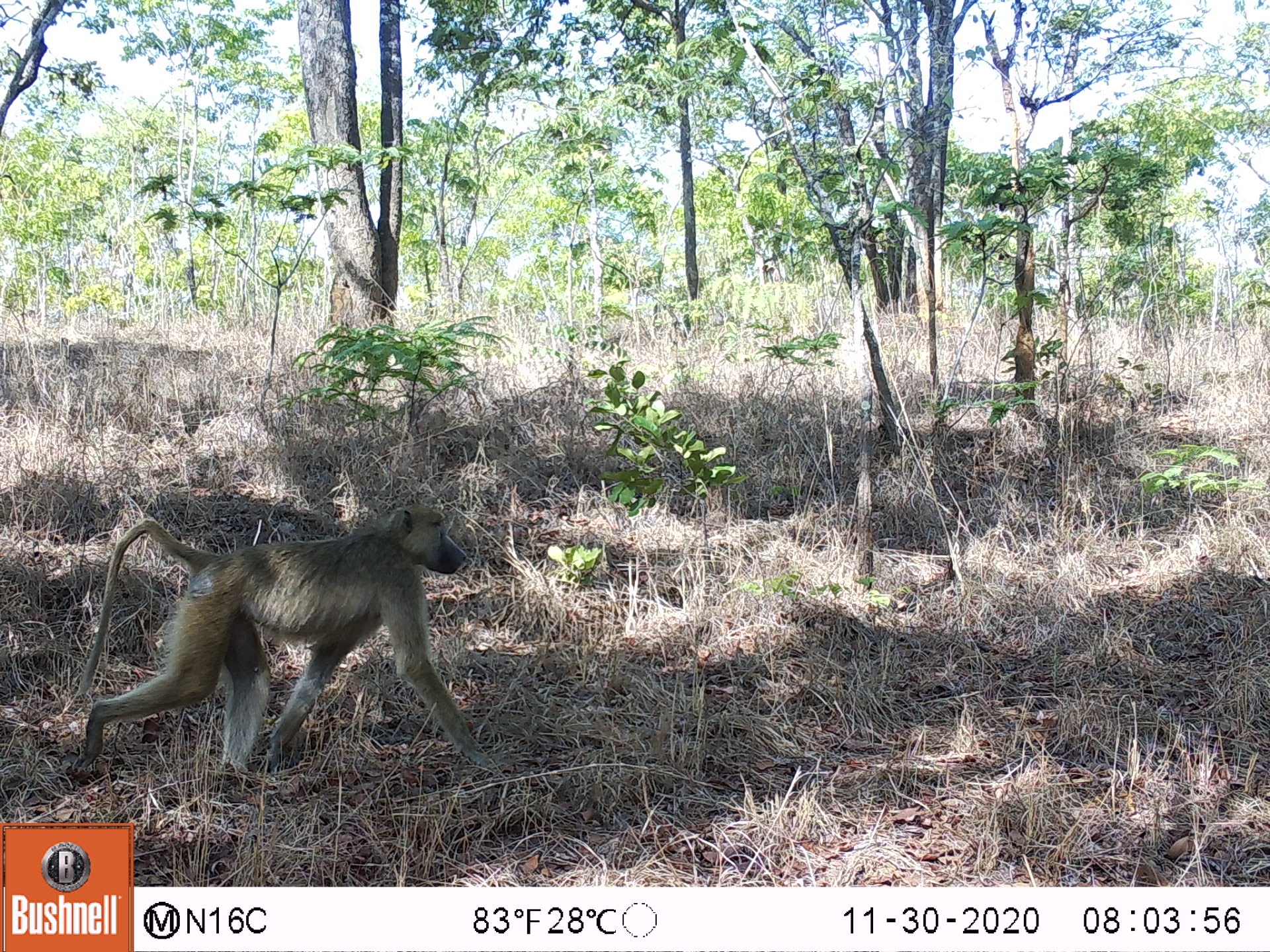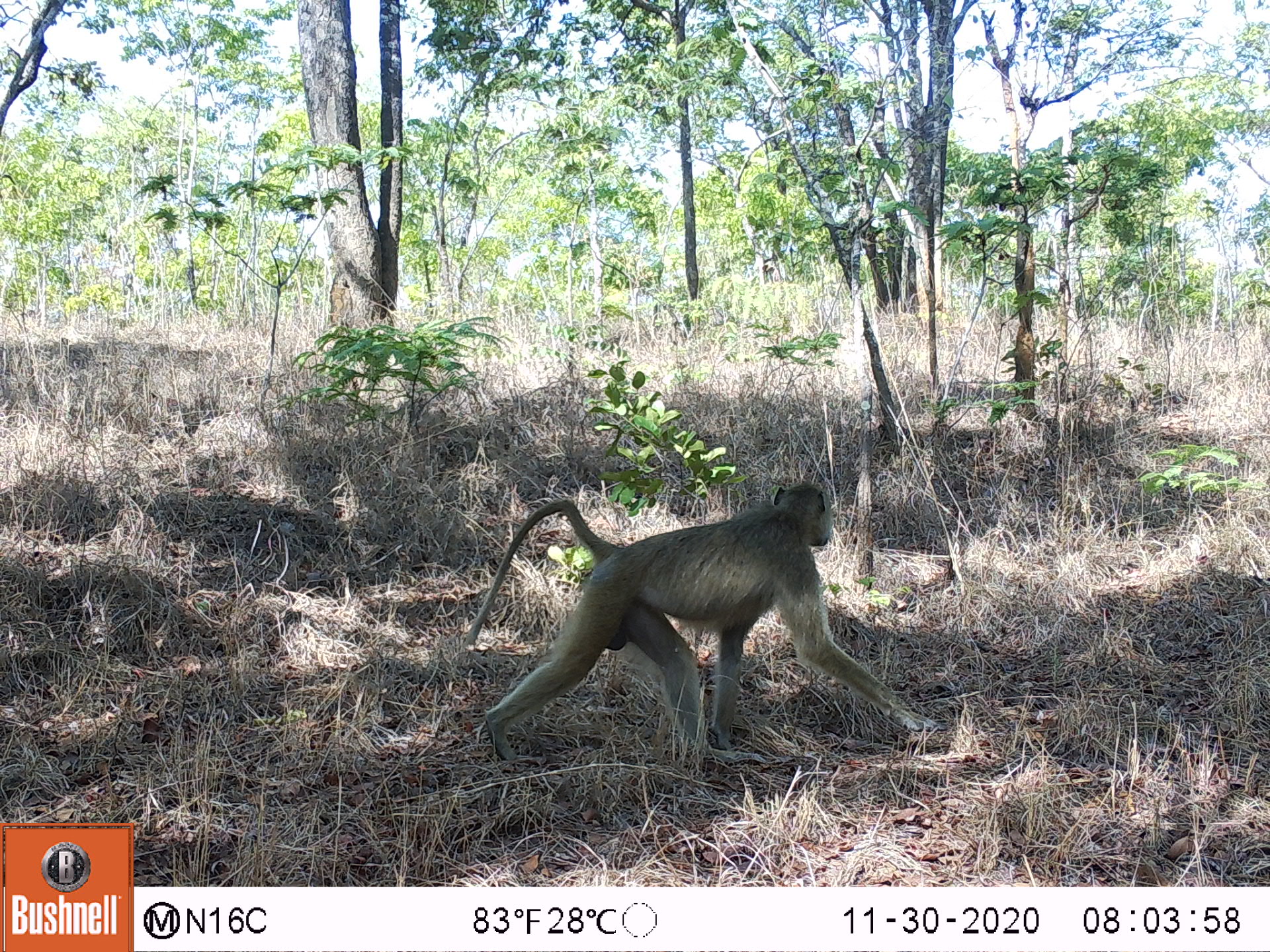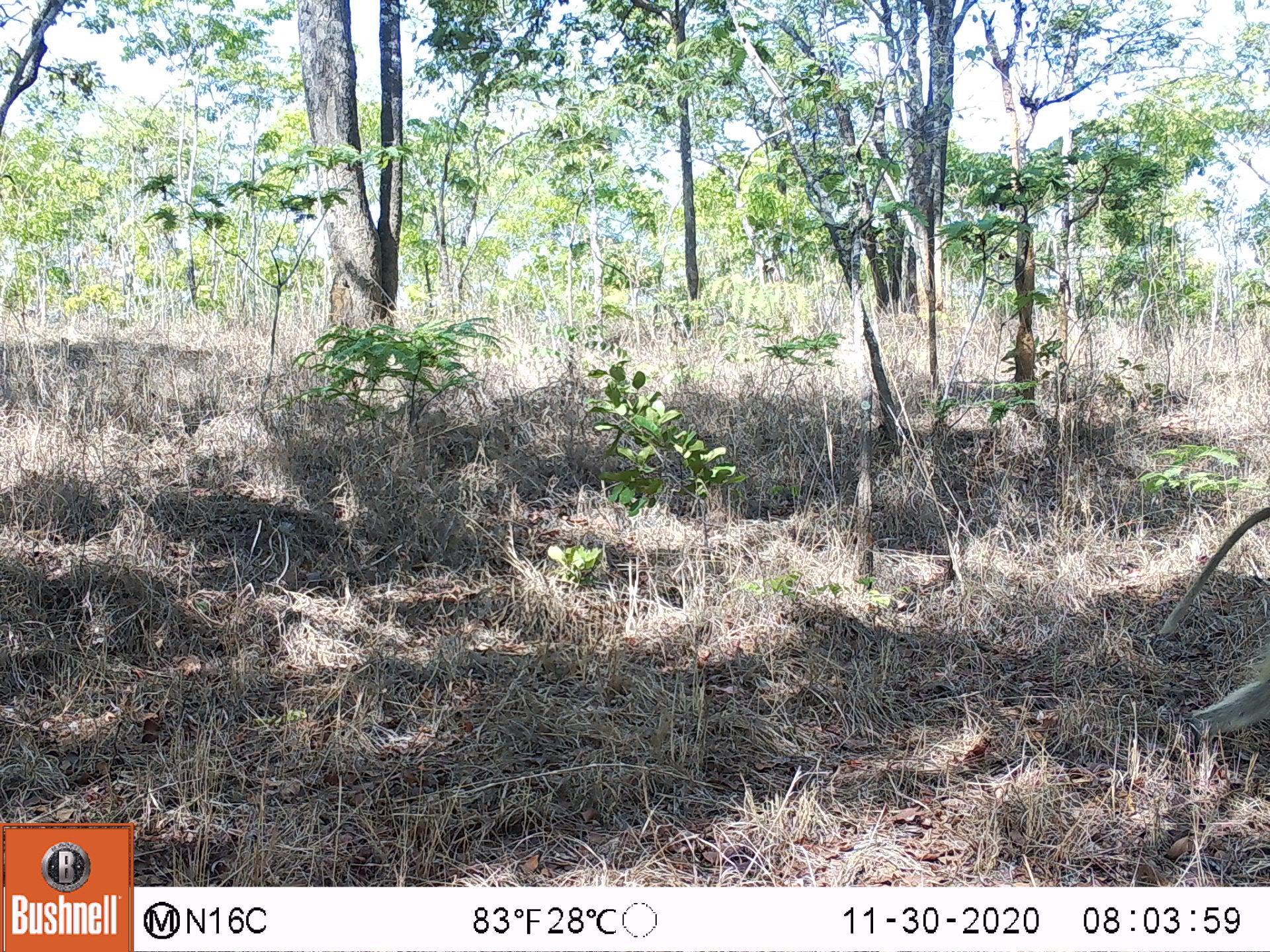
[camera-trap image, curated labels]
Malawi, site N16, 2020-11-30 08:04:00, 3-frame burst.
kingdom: Animalia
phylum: Chordata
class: Mammalia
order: Primates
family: Cercopithecidae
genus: Papio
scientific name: Papio cynocephalus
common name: yellow baboon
Yellow baboon (Papio cynocephalus), count 1.